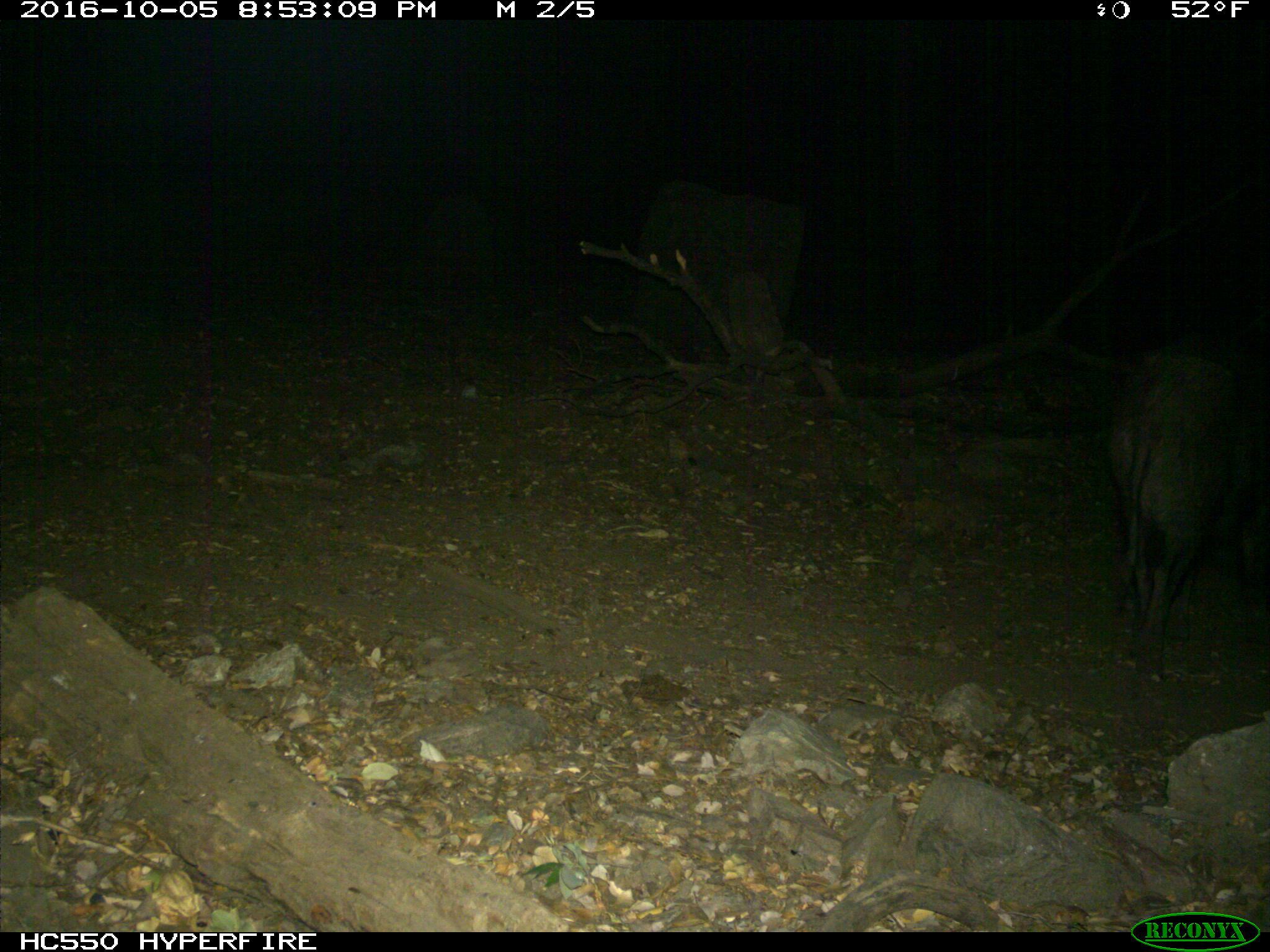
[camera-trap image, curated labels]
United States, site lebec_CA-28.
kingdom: Animalia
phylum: Chordata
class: Mammalia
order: Artiodactyla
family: Suidae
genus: Sus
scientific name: Sus scrofa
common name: wild boar